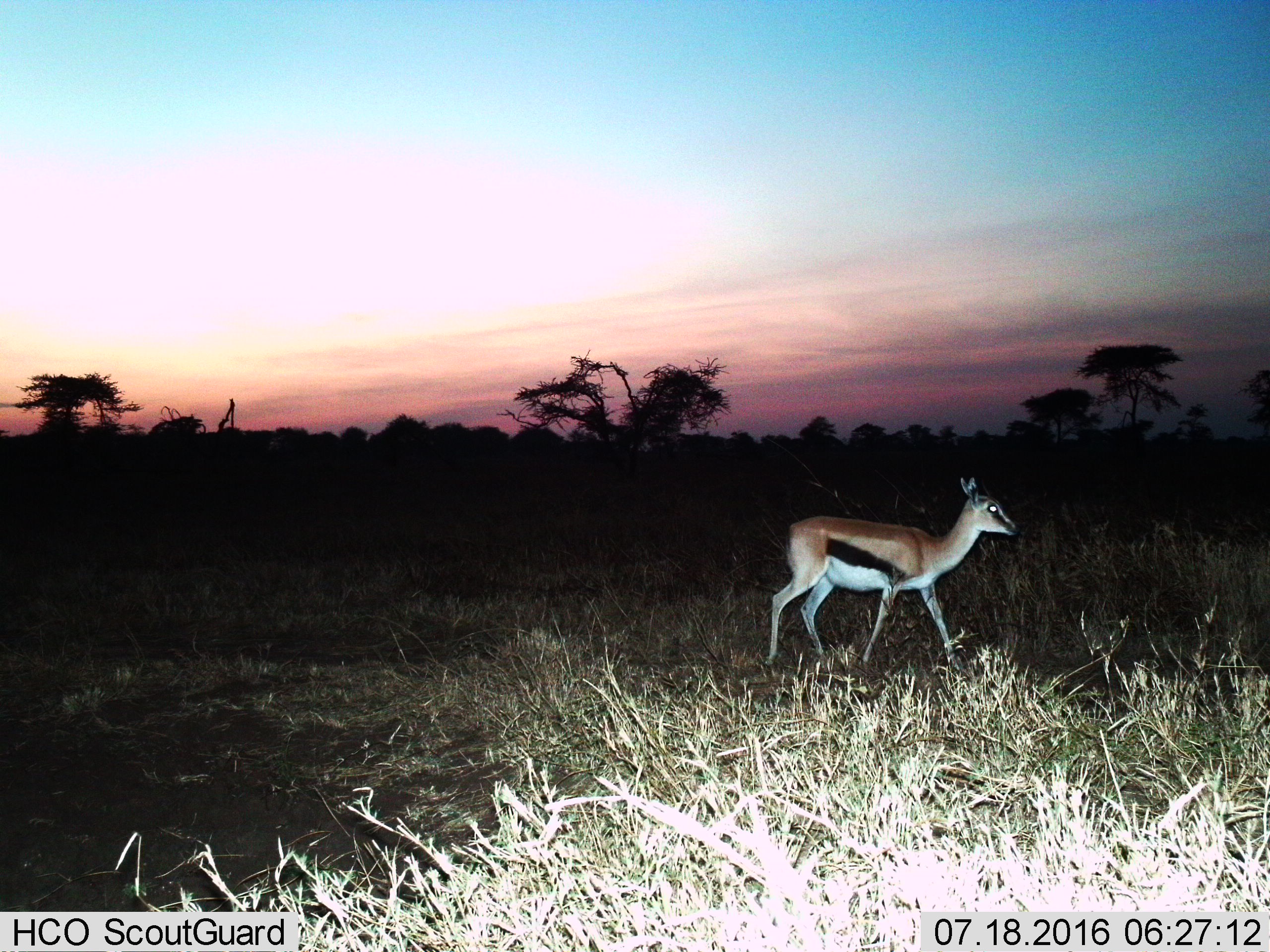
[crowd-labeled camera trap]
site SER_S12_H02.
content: unidentified animal